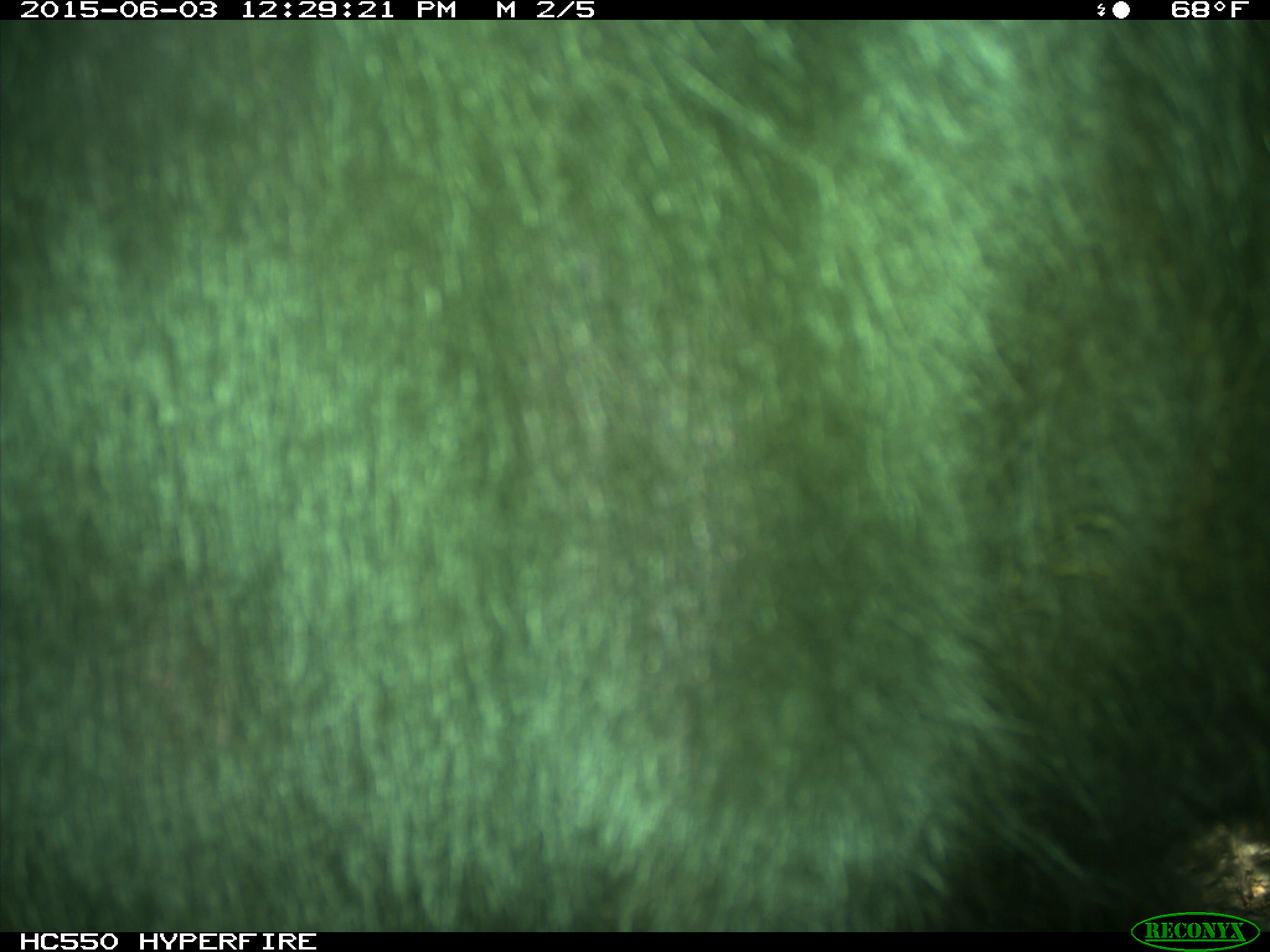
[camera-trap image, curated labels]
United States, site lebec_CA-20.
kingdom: Animalia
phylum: Chordata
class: Mammalia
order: Artiodactyla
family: Bovidae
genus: Bos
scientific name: Bos taurus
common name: domestic cow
Bos taurus (domestic cow).